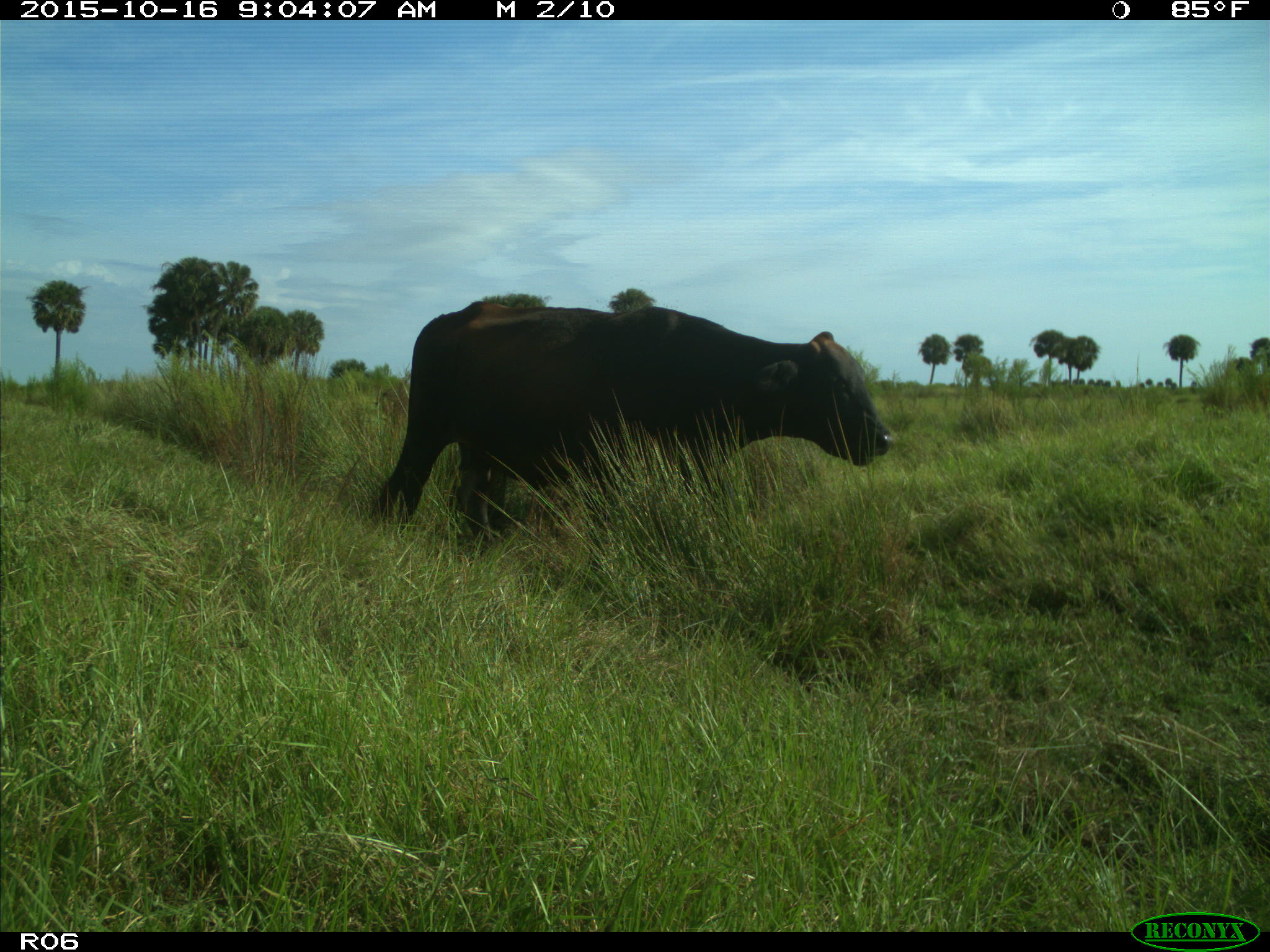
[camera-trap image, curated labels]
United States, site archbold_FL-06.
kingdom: Animalia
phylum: Chordata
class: Mammalia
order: Artiodactyla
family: Bovidae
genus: Bos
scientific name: Bos taurus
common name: domestic cow